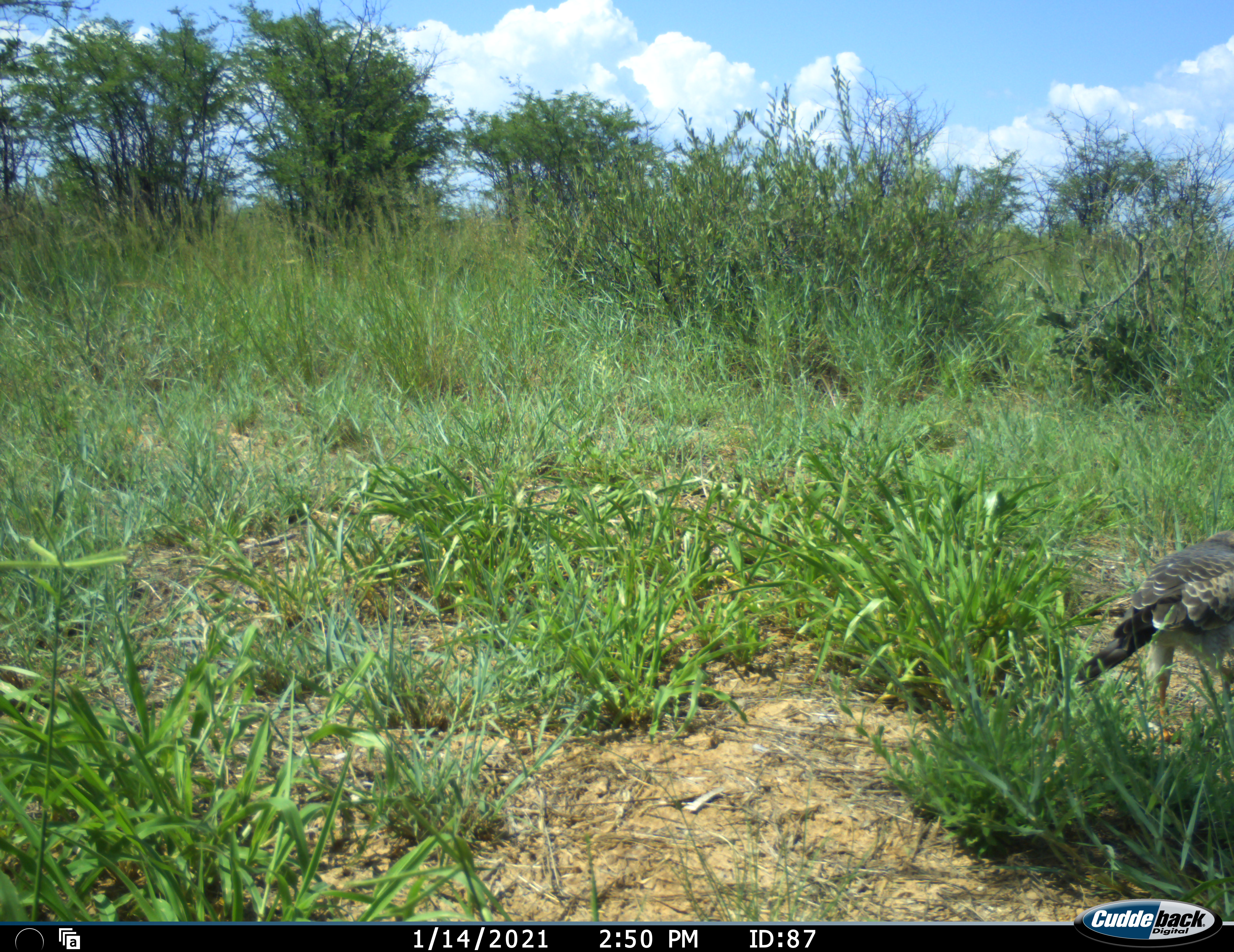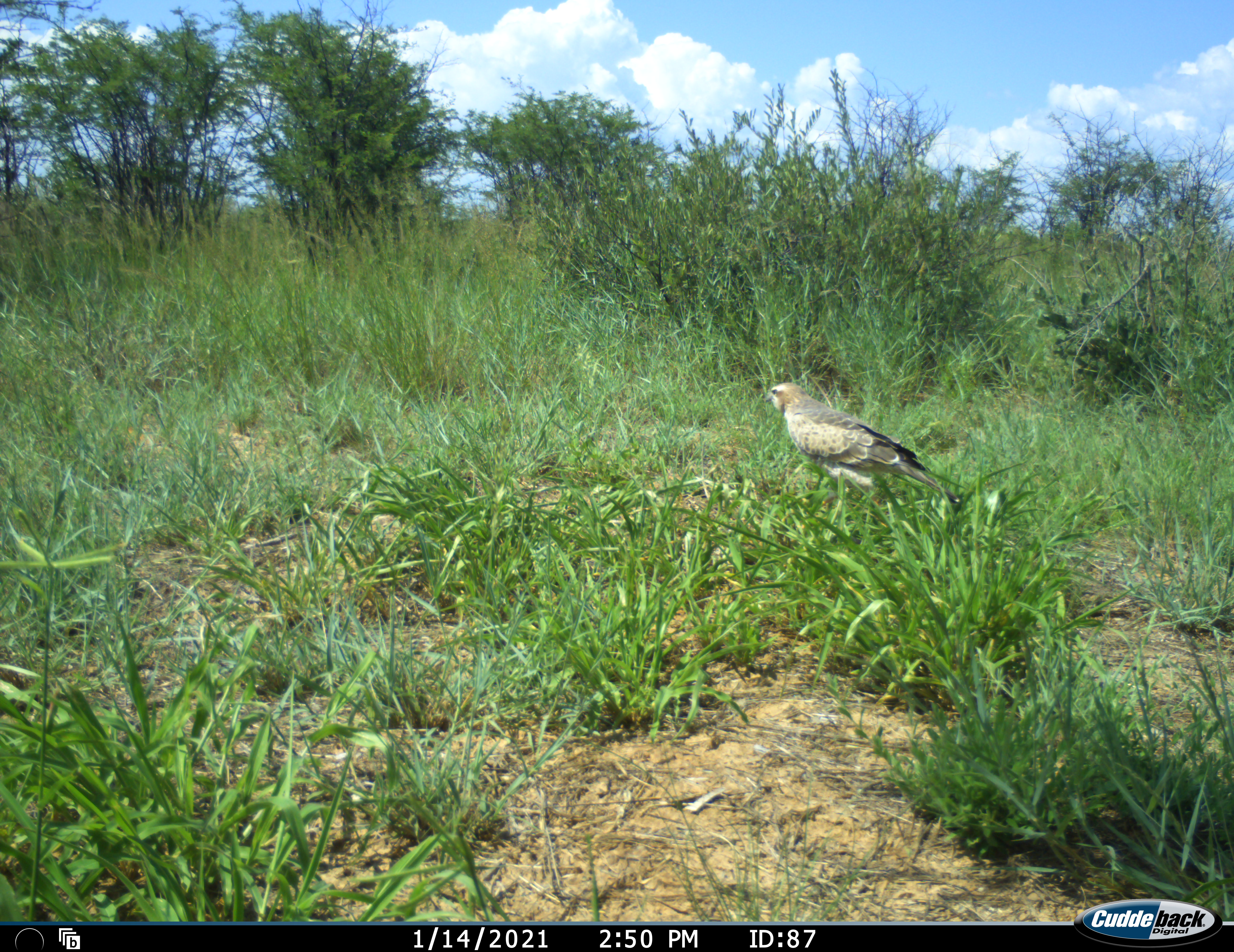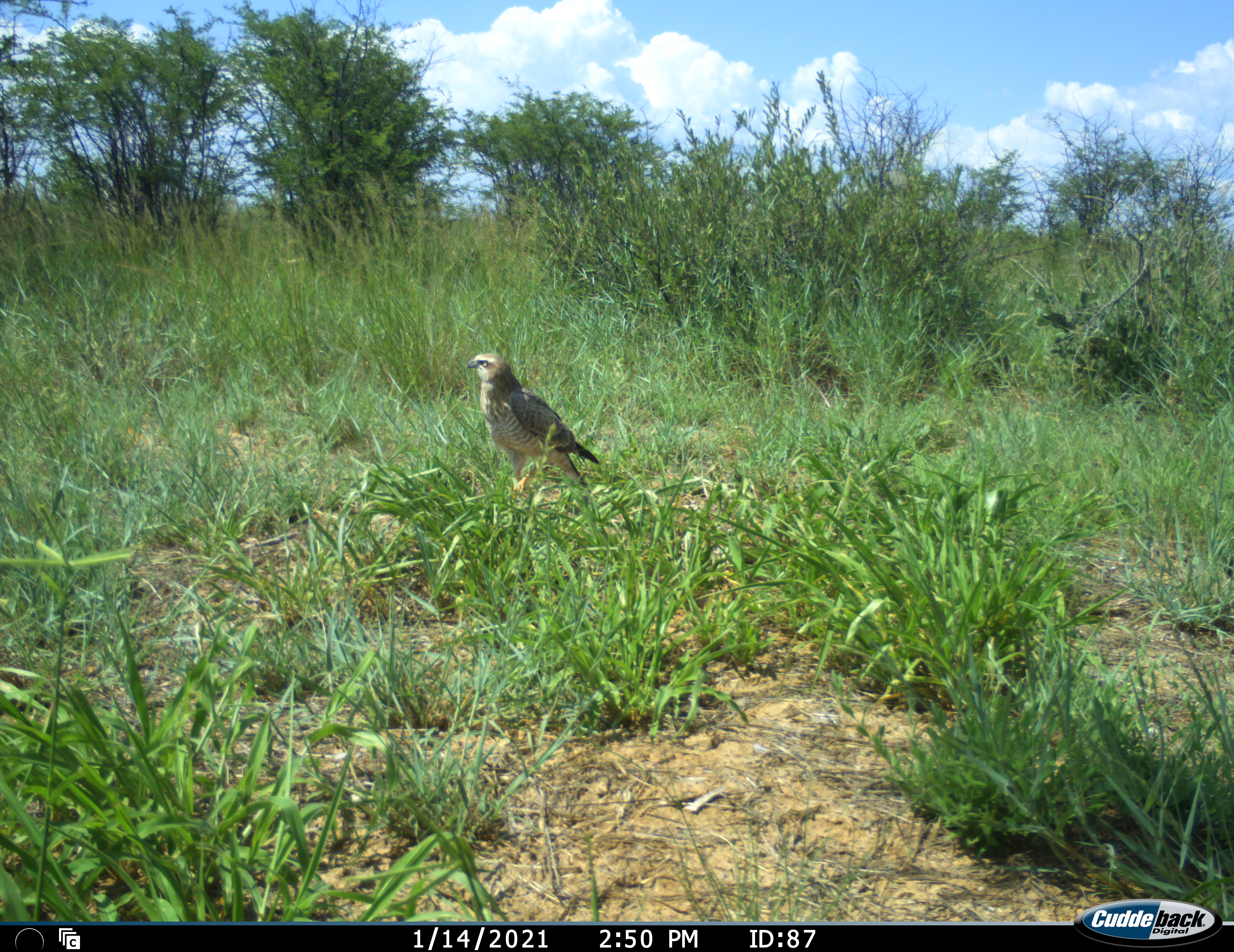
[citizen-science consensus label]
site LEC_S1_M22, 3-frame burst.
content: unidentified animal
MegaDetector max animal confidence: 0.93